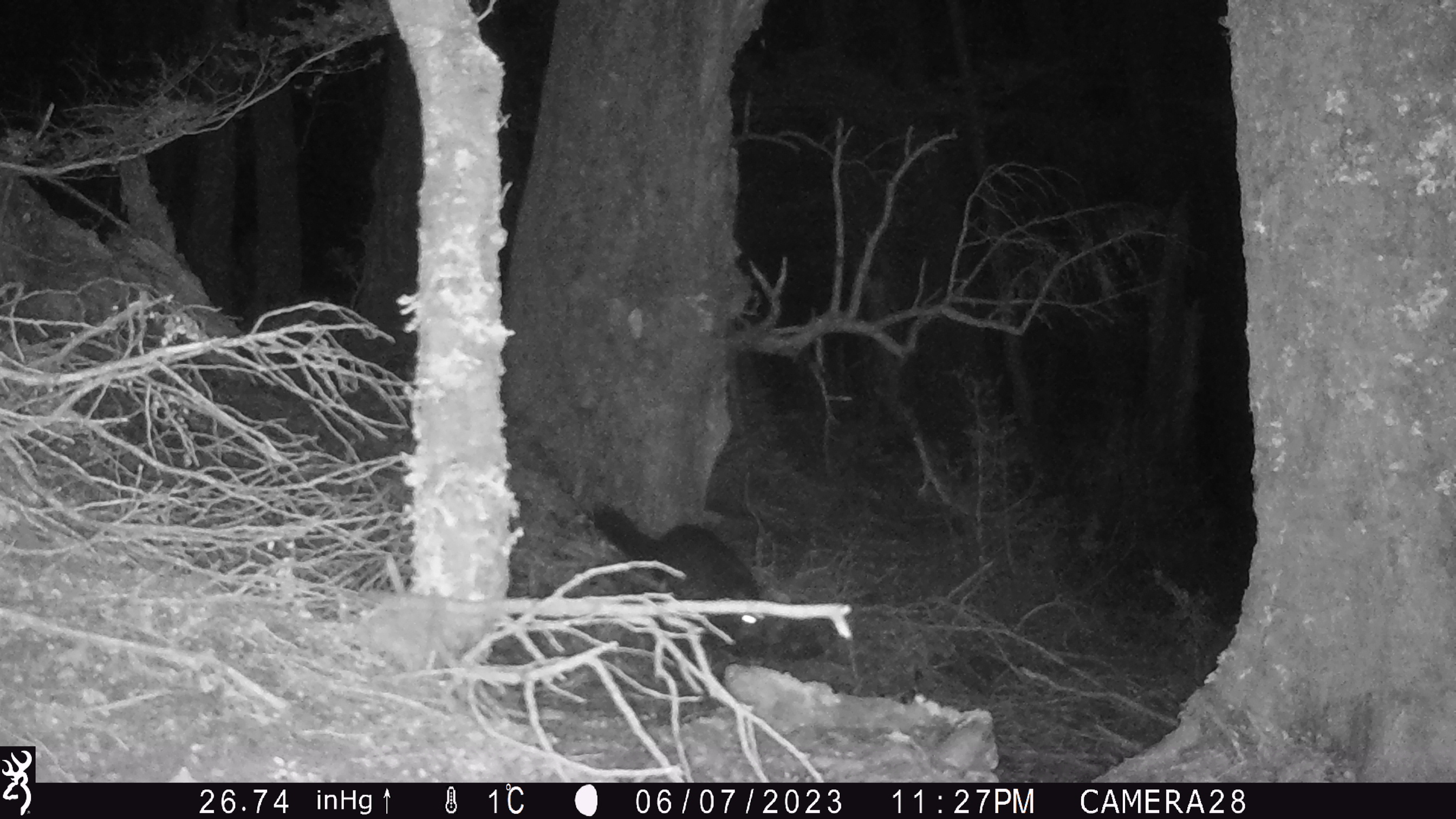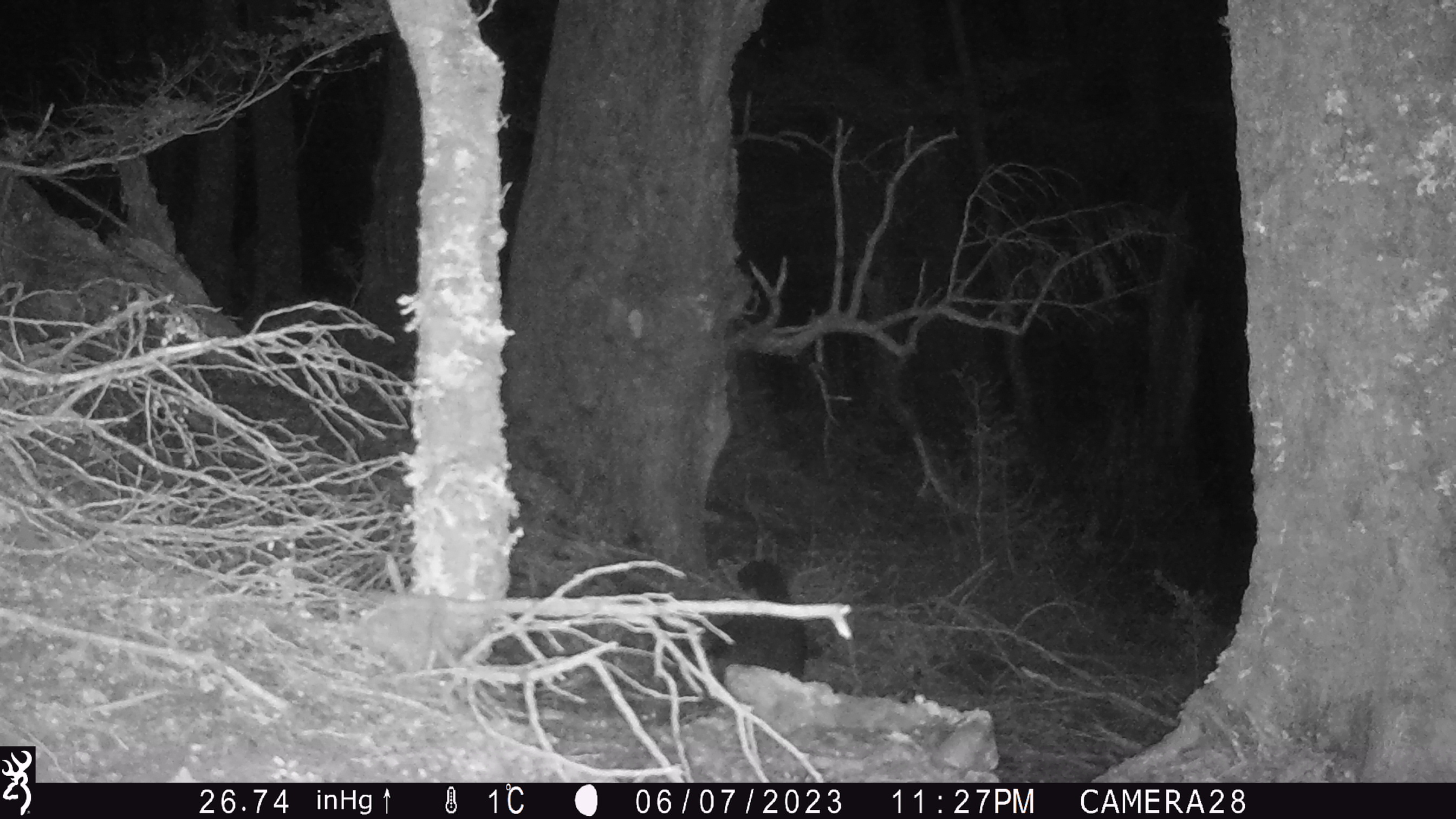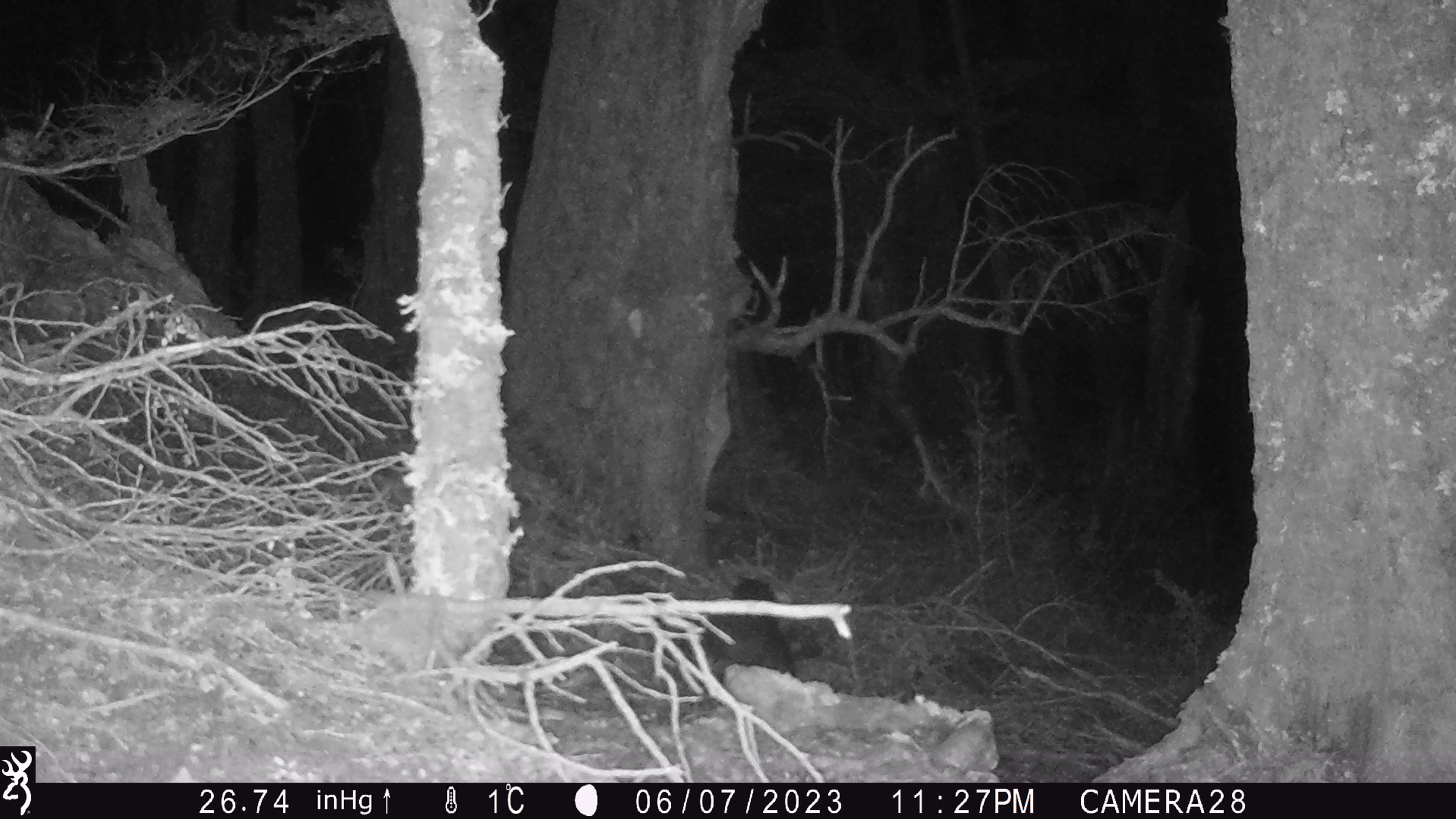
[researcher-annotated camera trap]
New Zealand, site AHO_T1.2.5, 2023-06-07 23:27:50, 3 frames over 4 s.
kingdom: Animalia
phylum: Chordata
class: Mammalia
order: Carnivora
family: Mustelidae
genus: Mustela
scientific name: Mustela erminea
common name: stoat